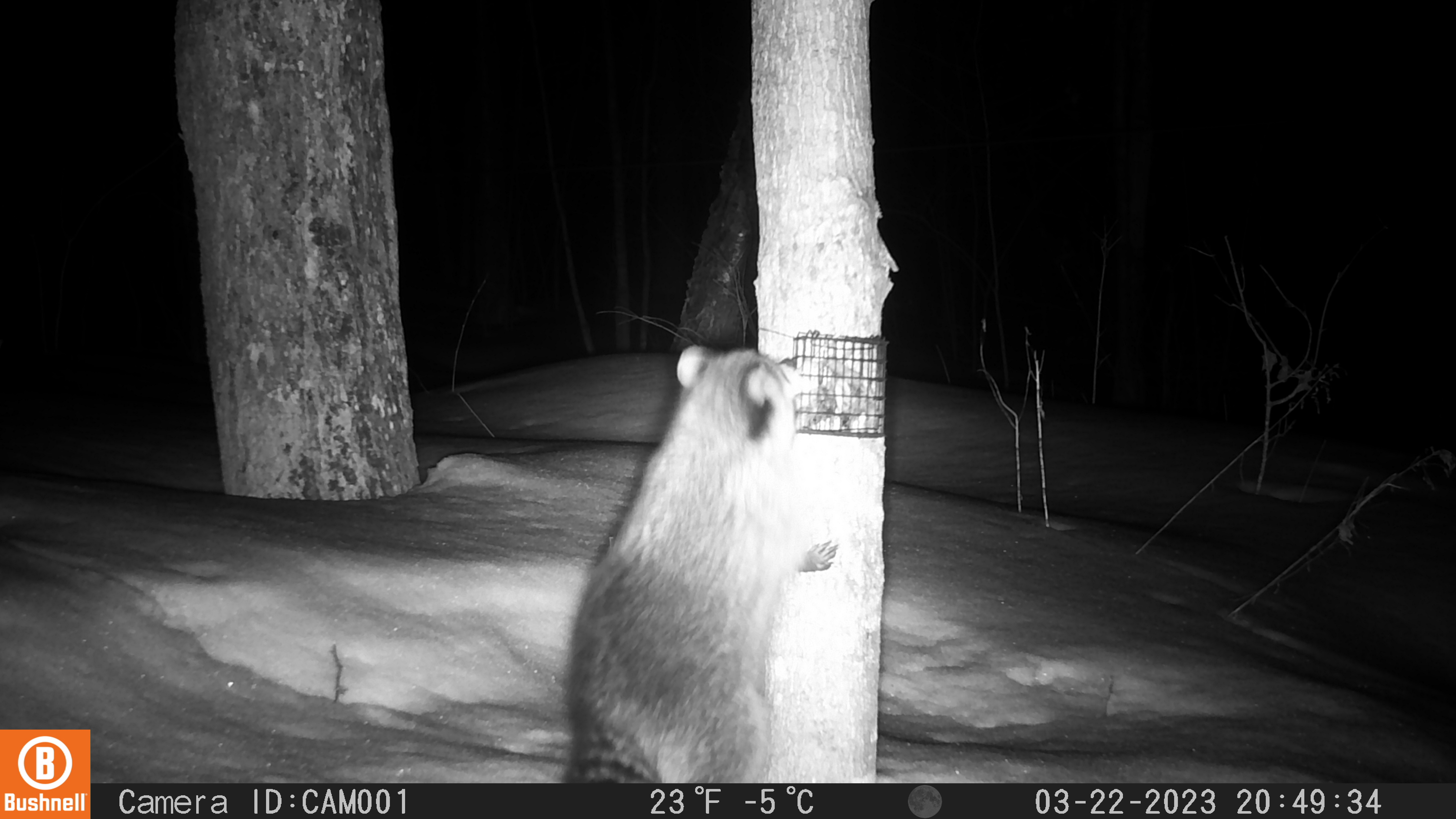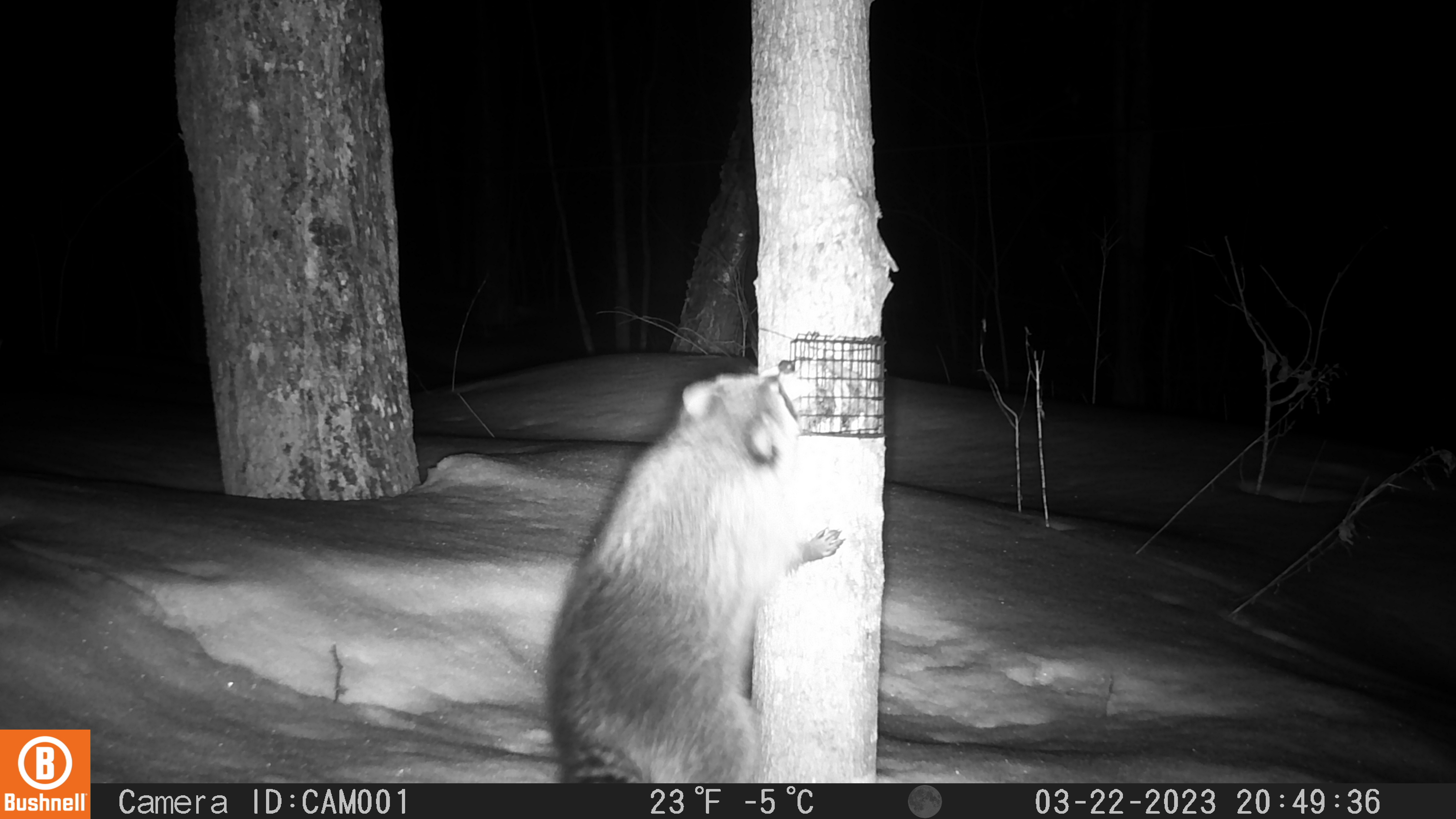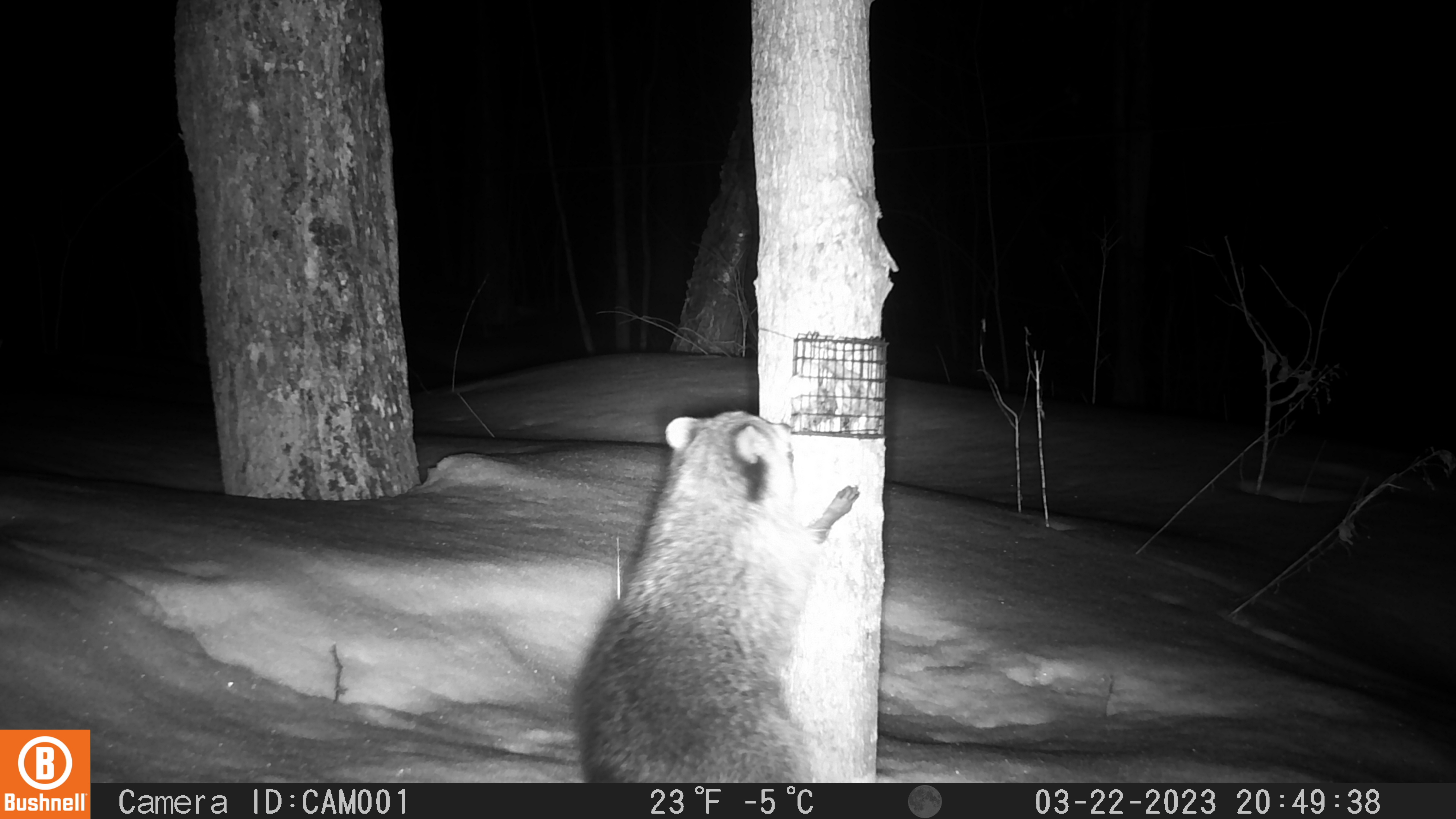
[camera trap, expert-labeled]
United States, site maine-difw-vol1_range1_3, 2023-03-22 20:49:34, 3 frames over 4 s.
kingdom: Animalia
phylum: Chordata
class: Mammalia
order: Carnivora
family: Procyonidae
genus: Procyon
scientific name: Procyon lotor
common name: raccoon